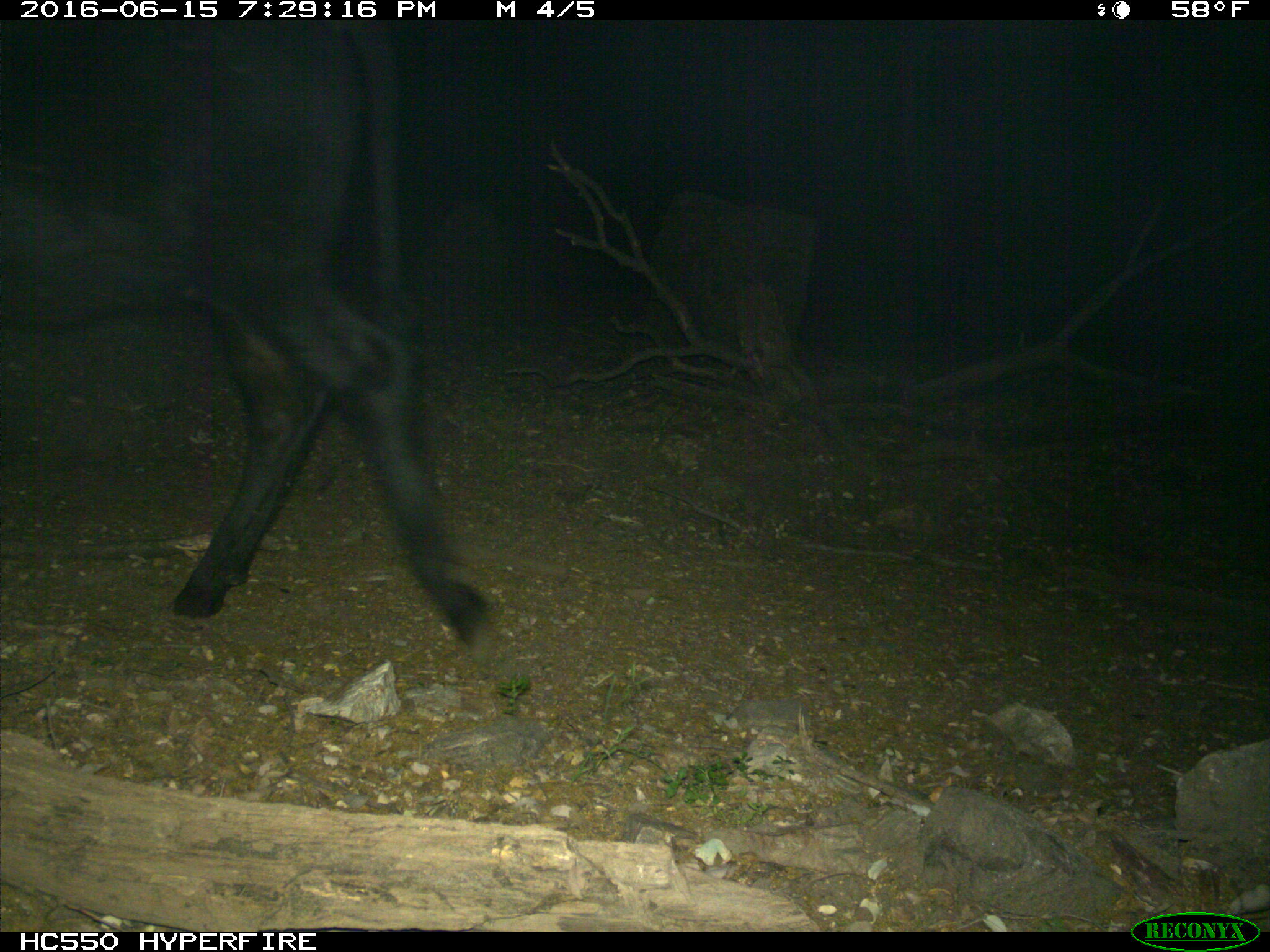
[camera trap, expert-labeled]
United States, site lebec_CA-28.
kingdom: Animalia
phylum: Chordata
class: Mammalia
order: Artiodactyla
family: Bovidae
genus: Bos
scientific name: Bos taurus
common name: domestic cow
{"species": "Bos taurus (domestic cow)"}